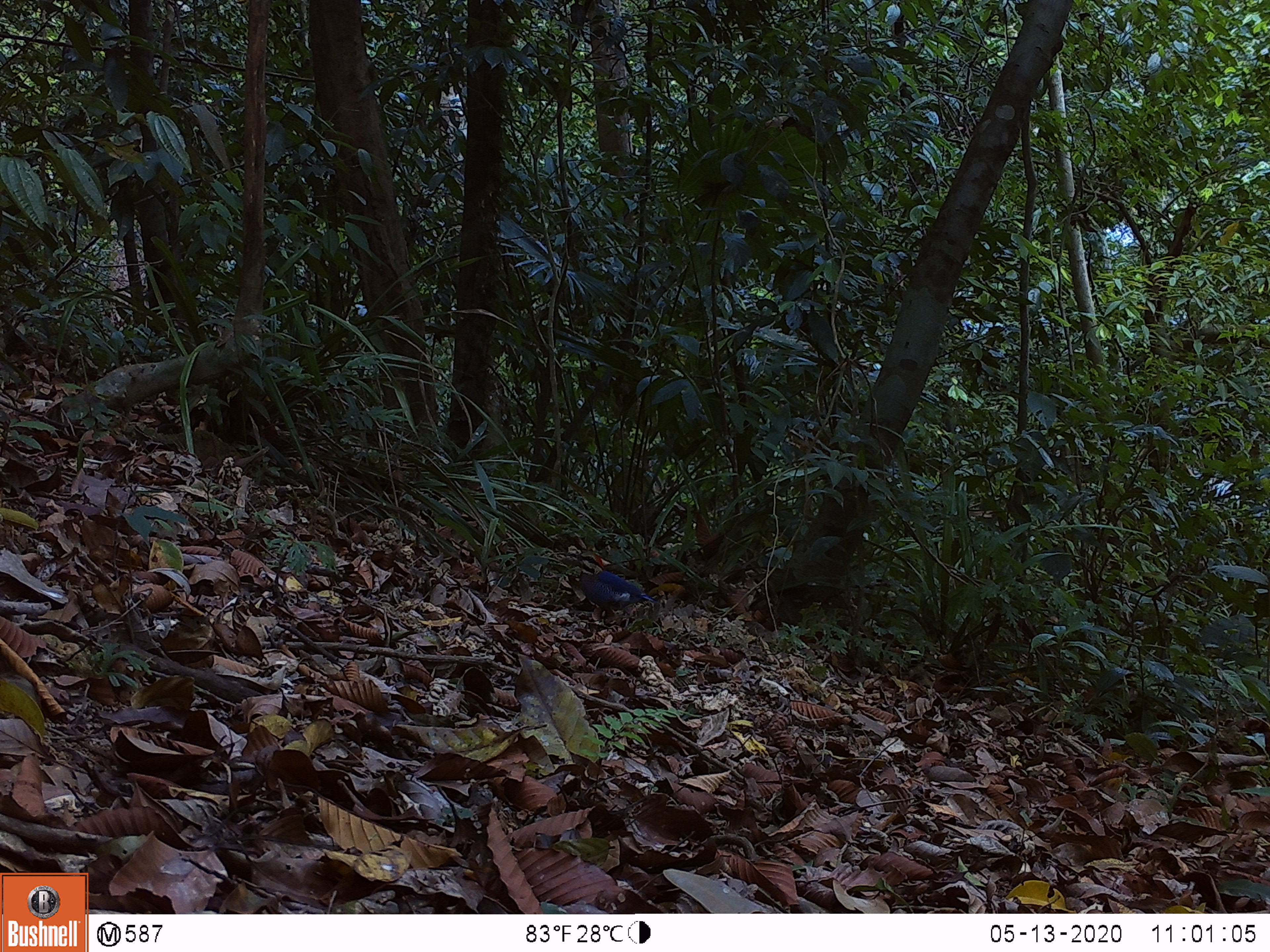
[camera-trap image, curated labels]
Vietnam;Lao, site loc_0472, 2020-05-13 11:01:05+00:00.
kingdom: Animalia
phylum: Chordata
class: Aves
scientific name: Aves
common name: bird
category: unidentified bird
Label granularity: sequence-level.